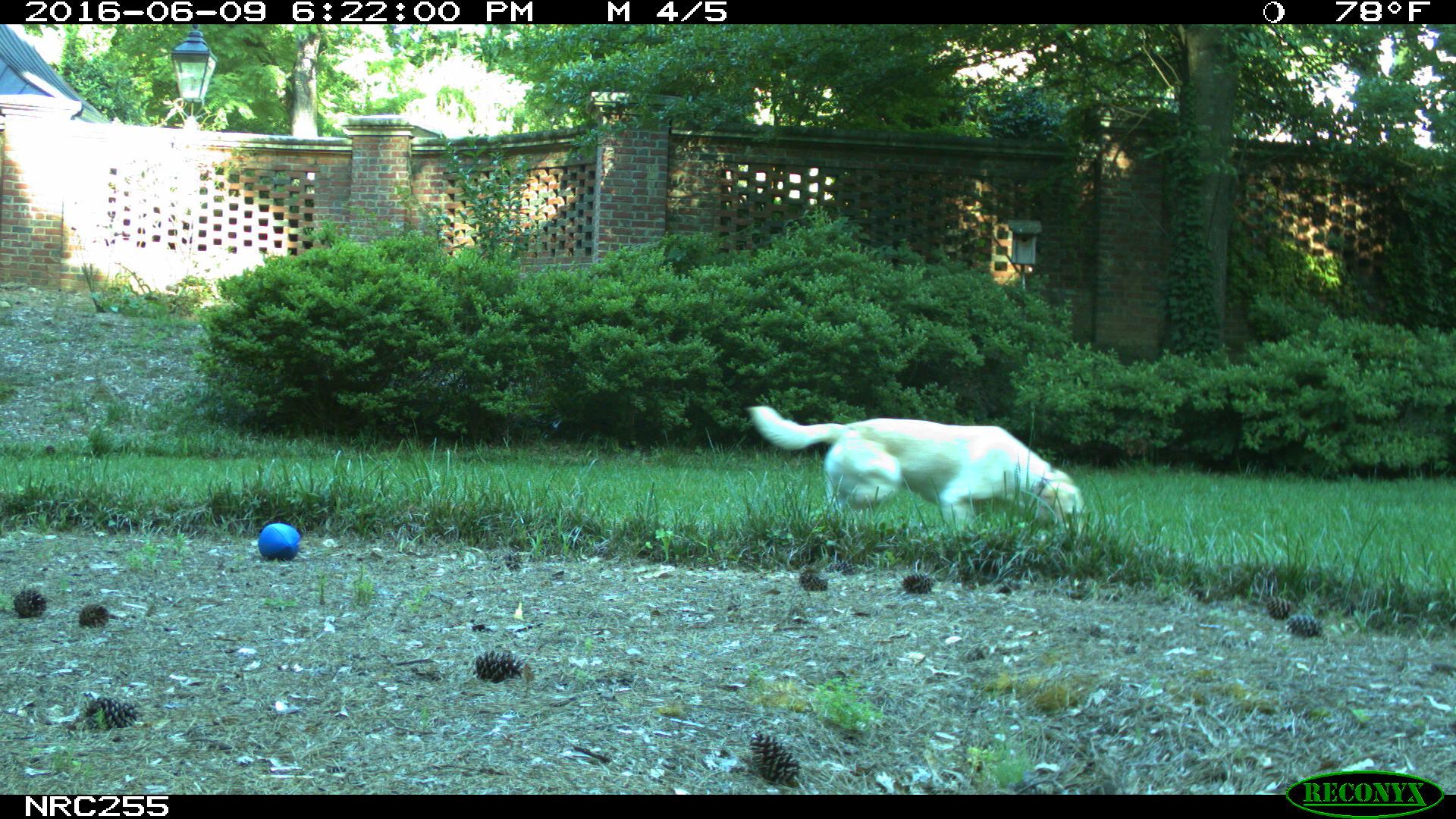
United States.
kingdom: Animalia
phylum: Chordata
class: Mammalia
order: Carnivora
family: Canidae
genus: Canis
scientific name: Canis familiaris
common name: domestic dog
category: Dog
Dog (domestic dog) (Canis familiaris).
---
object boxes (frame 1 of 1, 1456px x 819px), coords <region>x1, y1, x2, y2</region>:
Dog: <region>742, 395, 1091, 550</region>